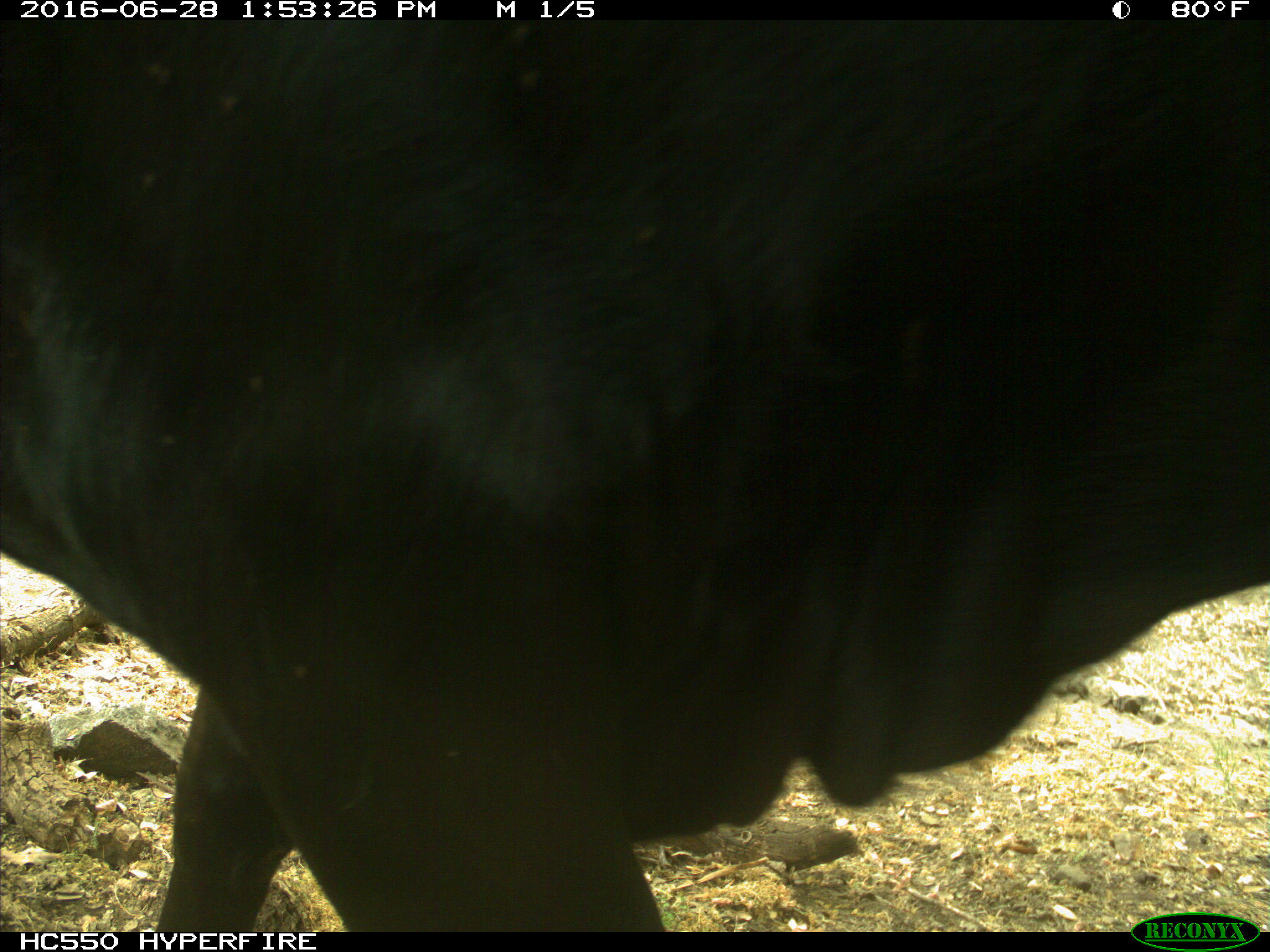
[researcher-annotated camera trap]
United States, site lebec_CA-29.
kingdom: Animalia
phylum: Chordata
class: Mammalia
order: Artiodactyla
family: Bovidae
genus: Bos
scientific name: Bos taurus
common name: domestic cow